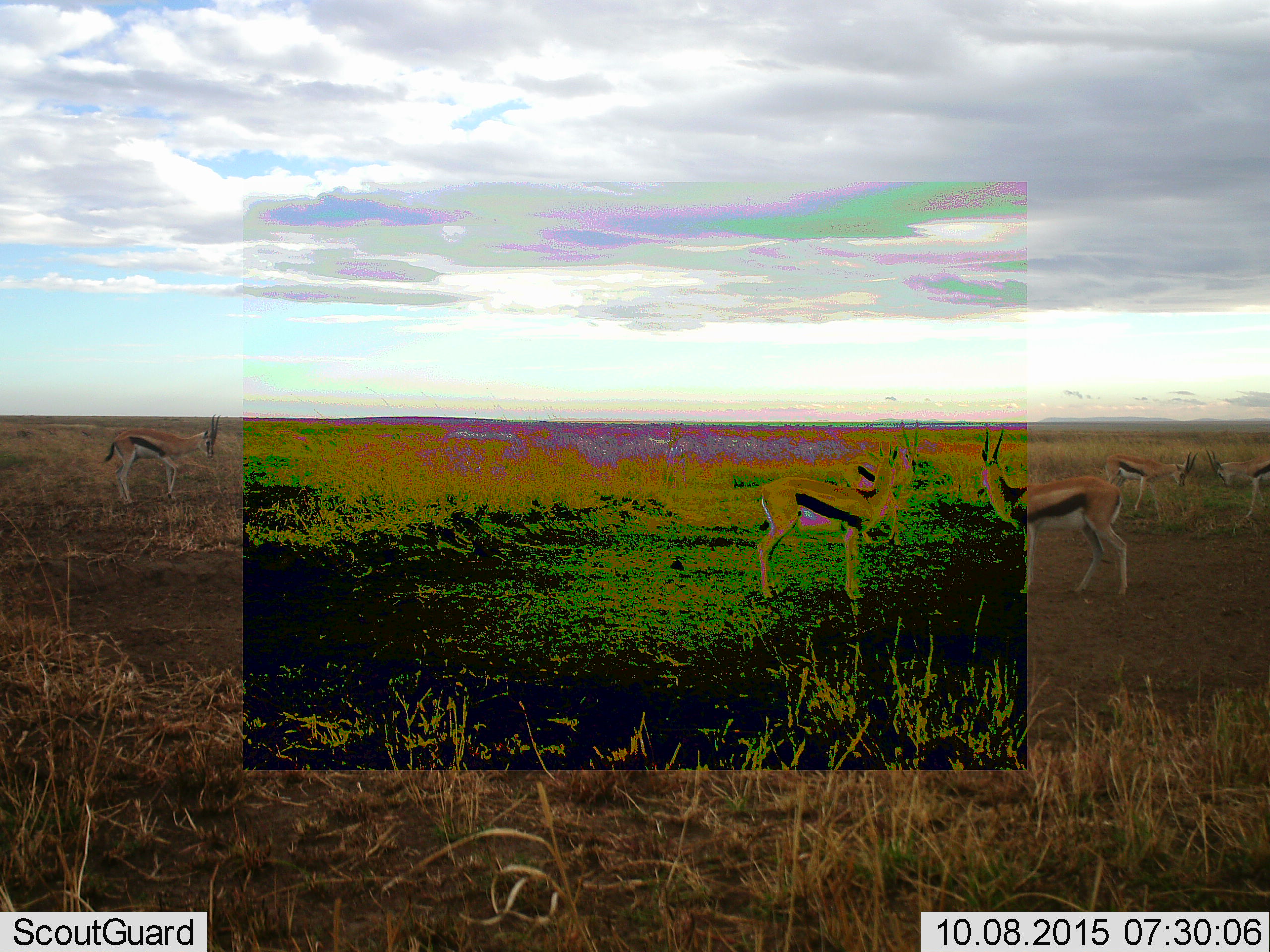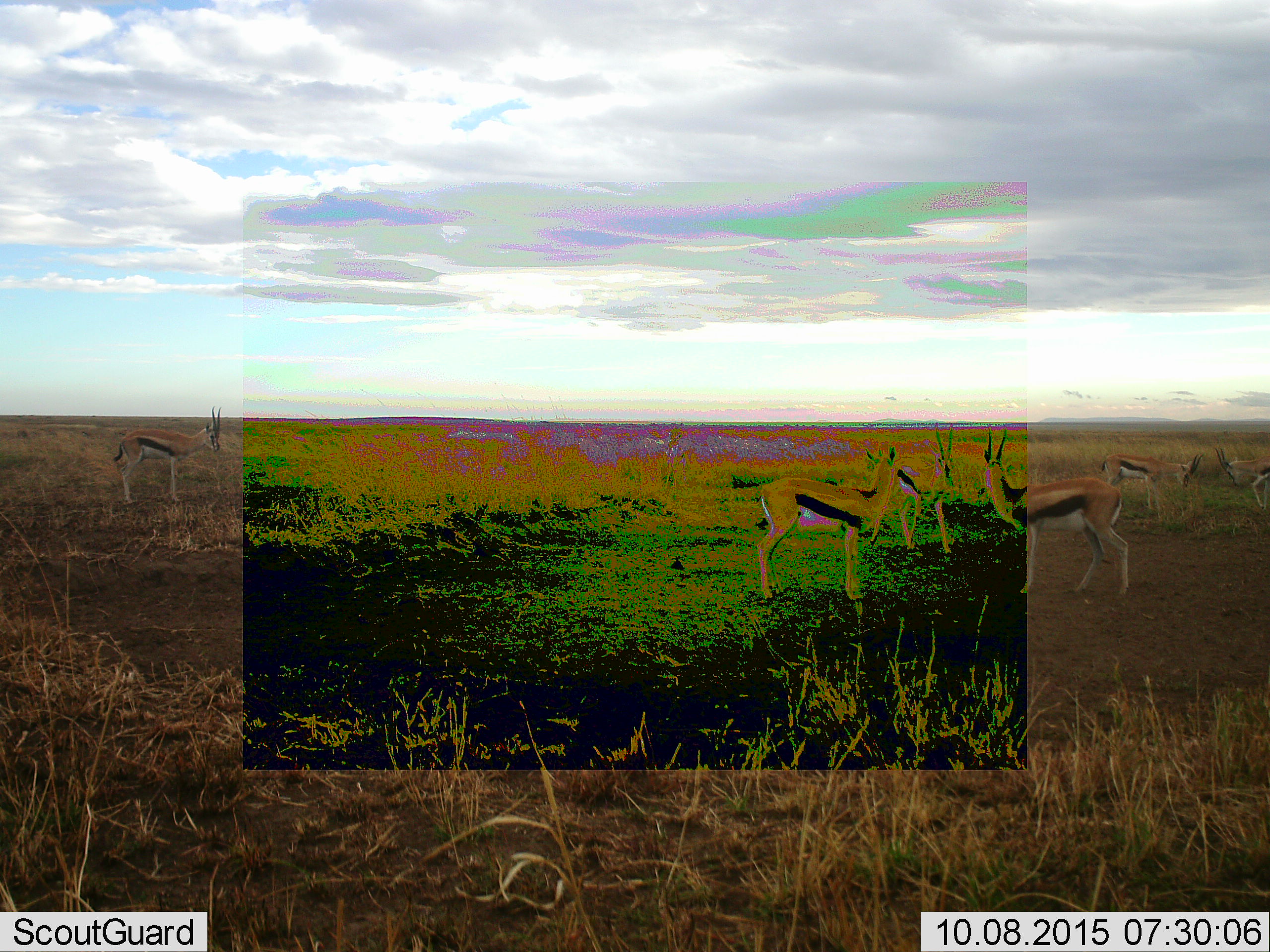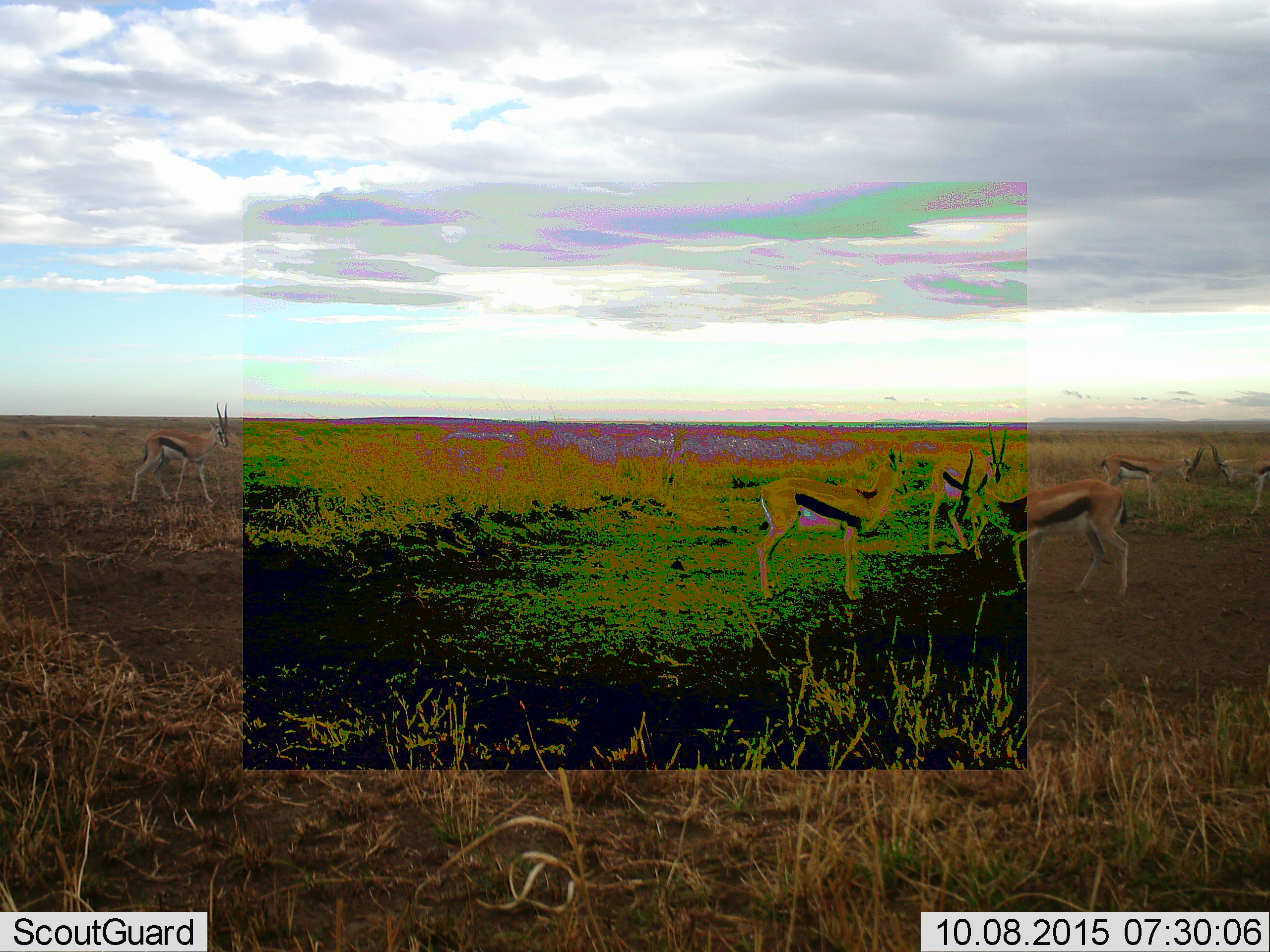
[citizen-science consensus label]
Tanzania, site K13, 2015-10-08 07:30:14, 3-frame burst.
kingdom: Animalia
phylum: Chordata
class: Mammalia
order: Artiodactyla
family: Bovidae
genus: Eudorcas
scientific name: Eudorcas thomsonii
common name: thomson's gazelle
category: gazellethomsons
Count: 6.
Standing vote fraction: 67%.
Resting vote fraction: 0%.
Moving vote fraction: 33%.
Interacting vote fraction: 17%.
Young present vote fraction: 0%.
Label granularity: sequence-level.